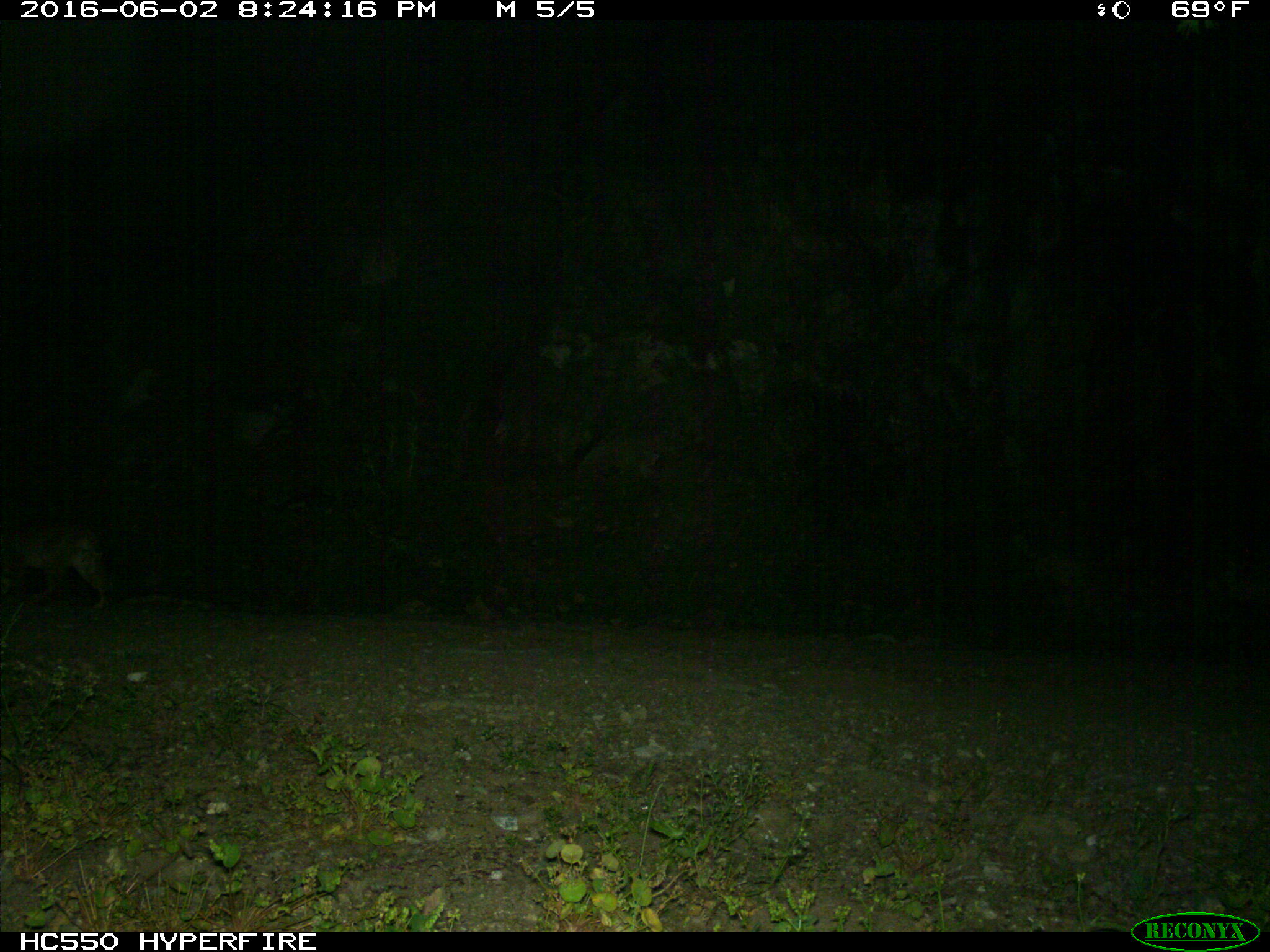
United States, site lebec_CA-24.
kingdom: Animalia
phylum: Chordata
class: Mammalia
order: Carnivora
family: Felidae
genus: Lynx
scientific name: Lynx rufus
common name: bobcat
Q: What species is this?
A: Lynx rufus (bobcat).